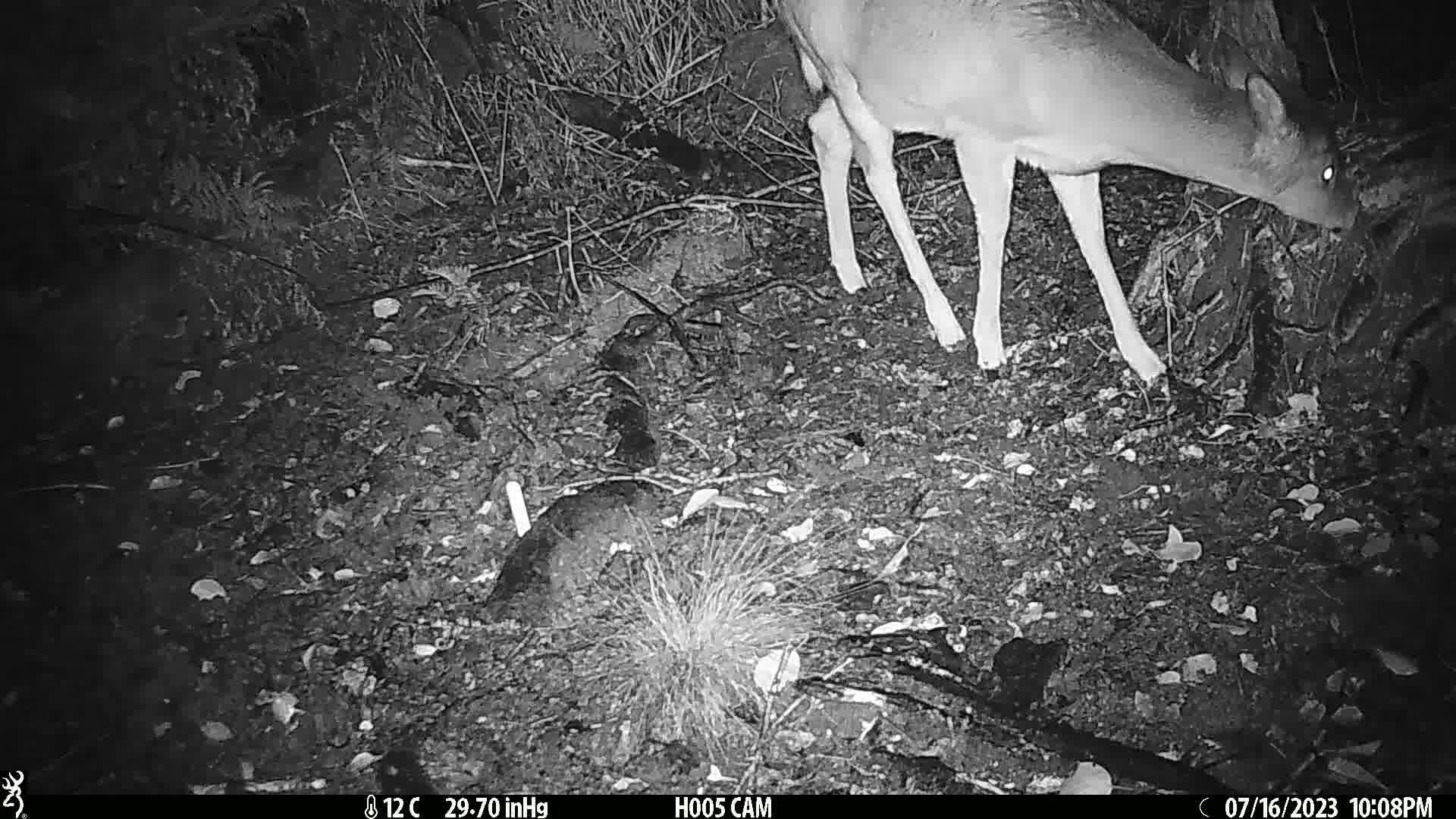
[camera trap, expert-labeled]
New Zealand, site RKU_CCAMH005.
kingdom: Animalia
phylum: Chordata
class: Mammalia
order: Artiodactyla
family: Cervidae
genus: Odocoileus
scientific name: Odocoileus virginianus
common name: white-tailed deer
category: white tailed deer